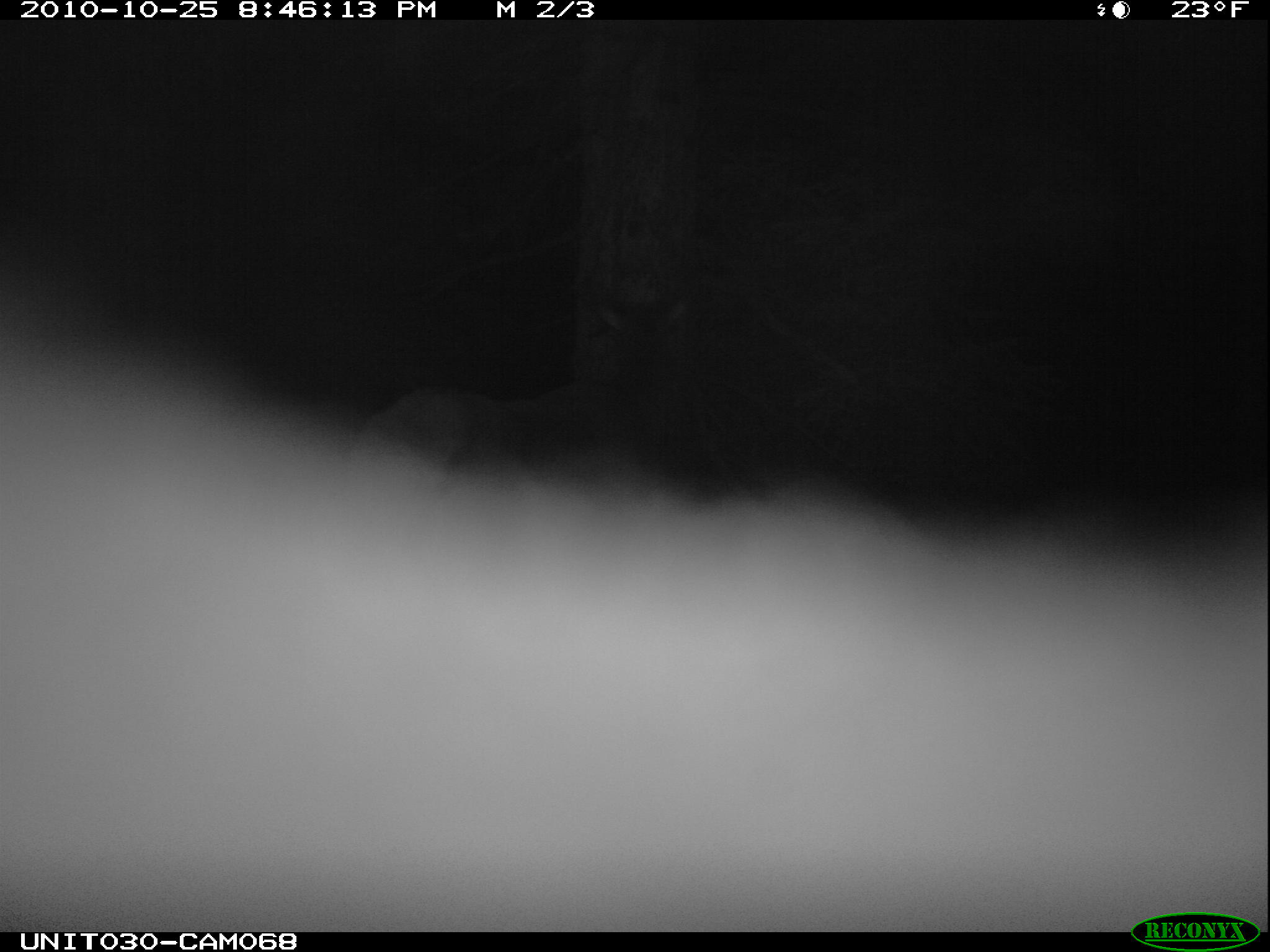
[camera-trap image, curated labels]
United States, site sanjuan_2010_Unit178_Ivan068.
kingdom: Animalia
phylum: Chordata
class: Mammalia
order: Artiodactyla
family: Cervidae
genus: Cervus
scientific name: Cervus elaphus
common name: red deer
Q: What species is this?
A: Cervus elaphus (red deer).